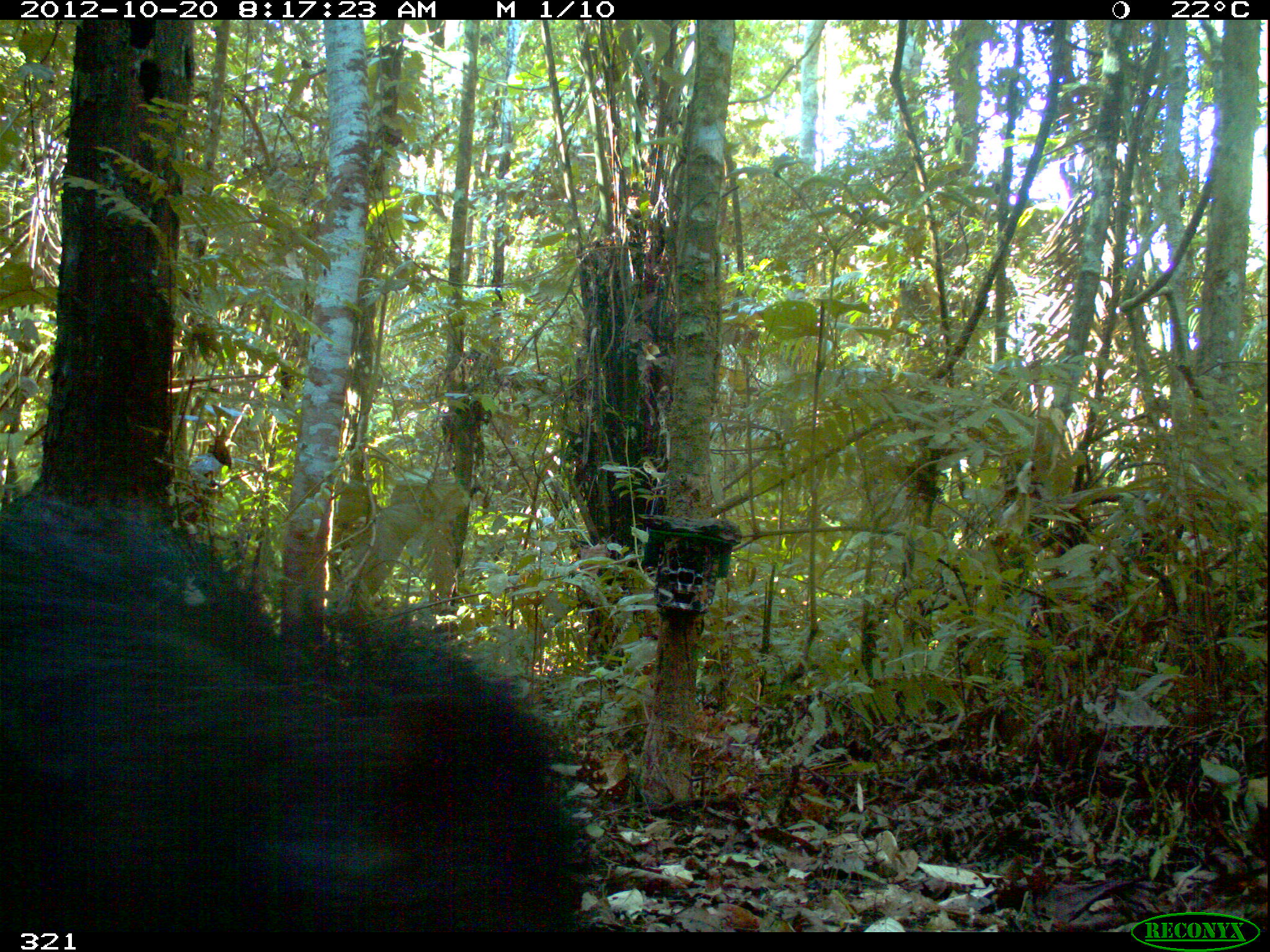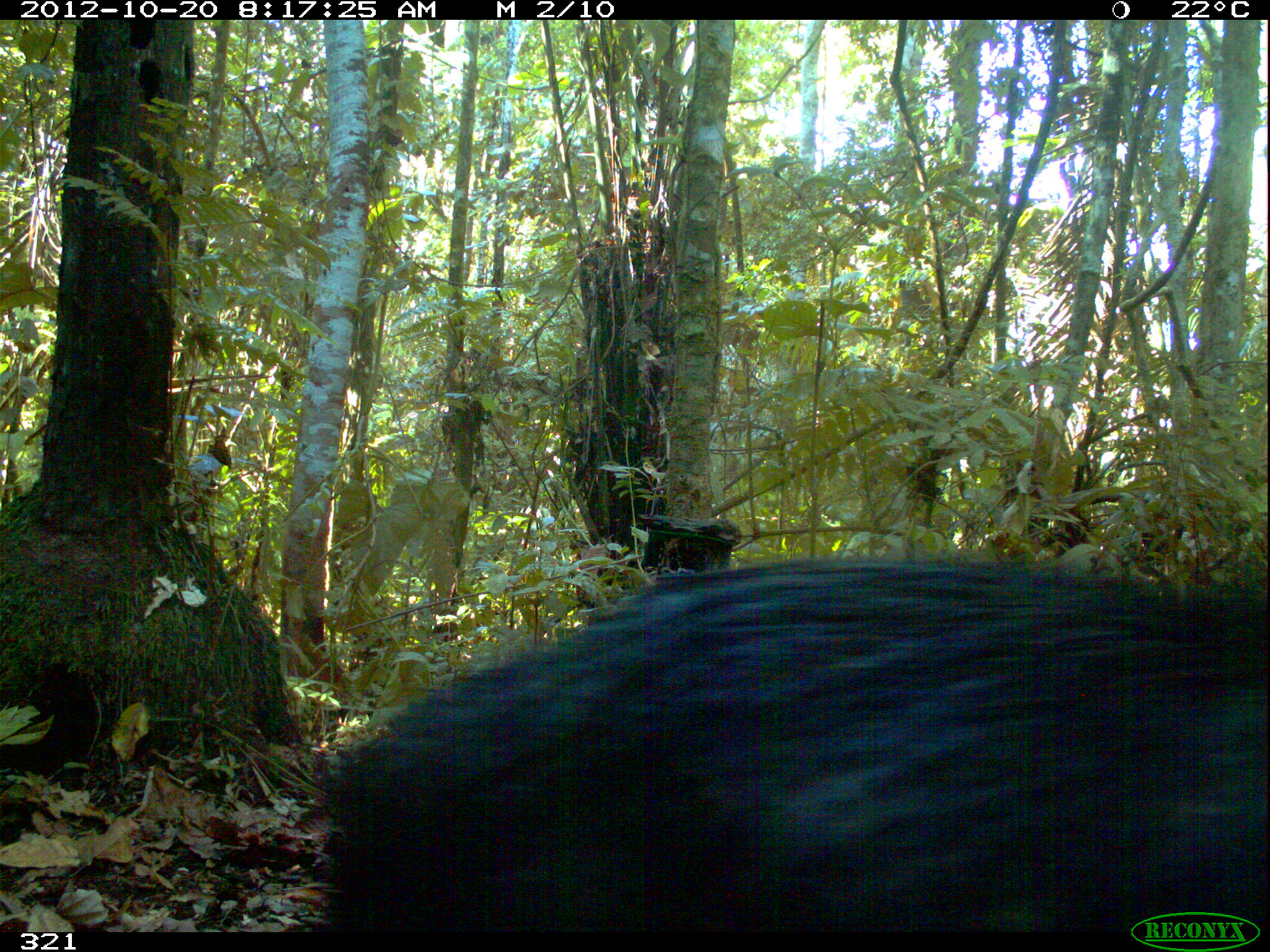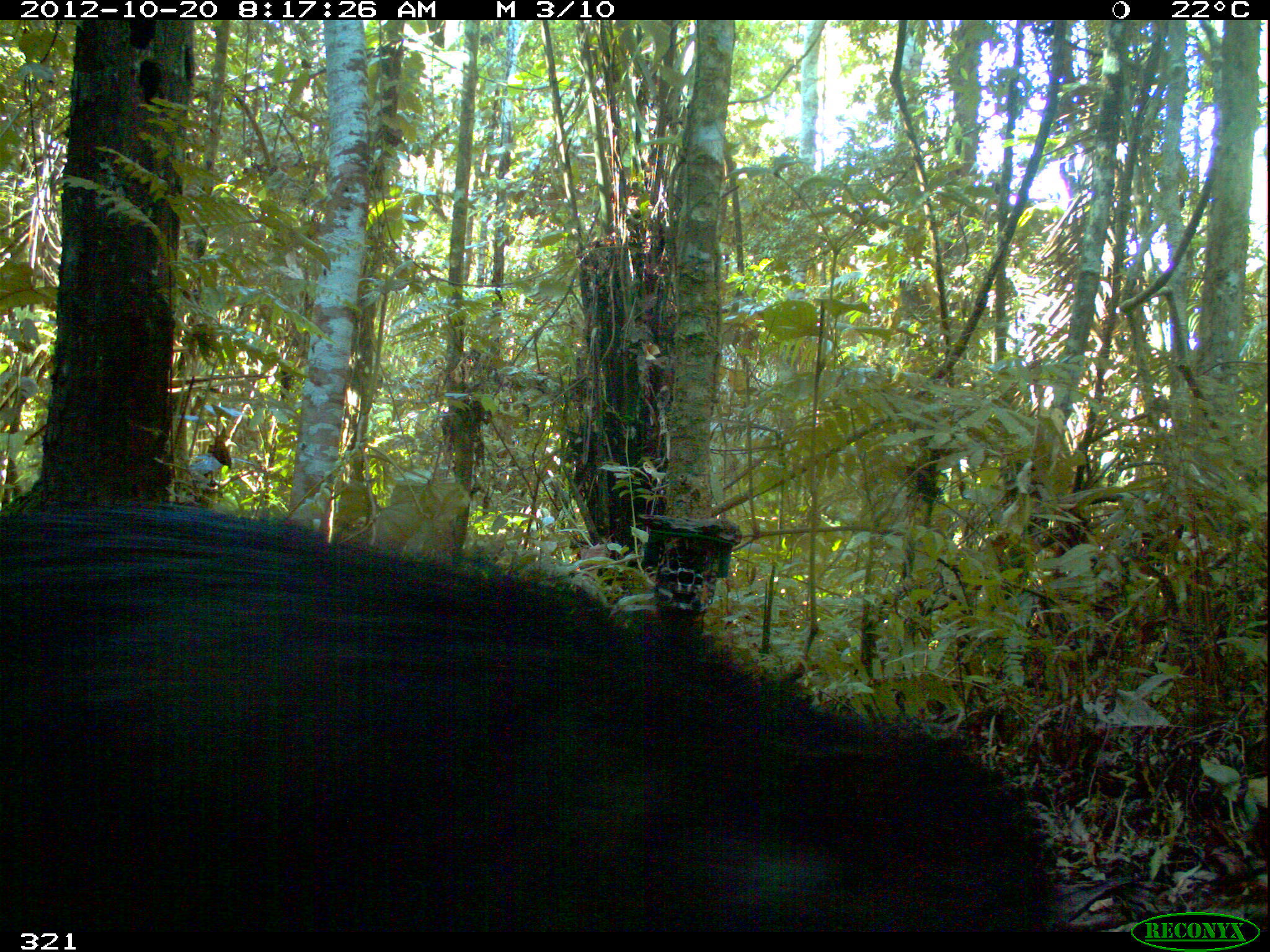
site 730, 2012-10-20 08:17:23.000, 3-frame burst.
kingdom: Animalia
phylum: Chordata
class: Mammalia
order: Artiodactyla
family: Tayassuidae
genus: Tayassu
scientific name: Tayassu pecari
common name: white-lipped peccary